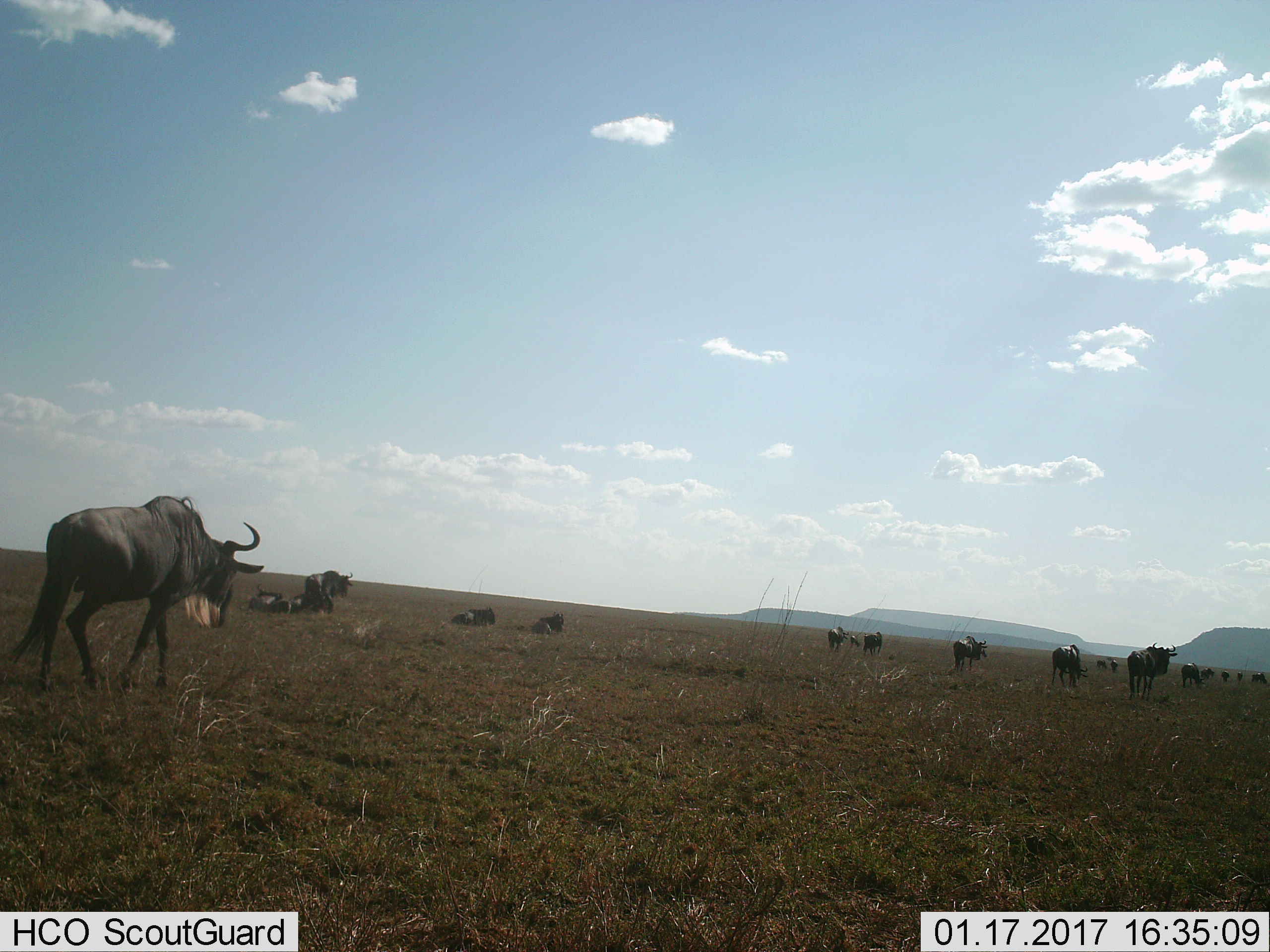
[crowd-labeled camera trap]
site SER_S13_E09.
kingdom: Animalia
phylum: Chordata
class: Mammalia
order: Artiodactyla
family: Bovidae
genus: Connochaetes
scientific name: Connochaetes taurinus taurinus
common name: blue wildebeest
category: wildebeestblue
Wildebeestblue (blue wildebeest) (Connochaetes taurinus taurinus), count 11-50. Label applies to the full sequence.